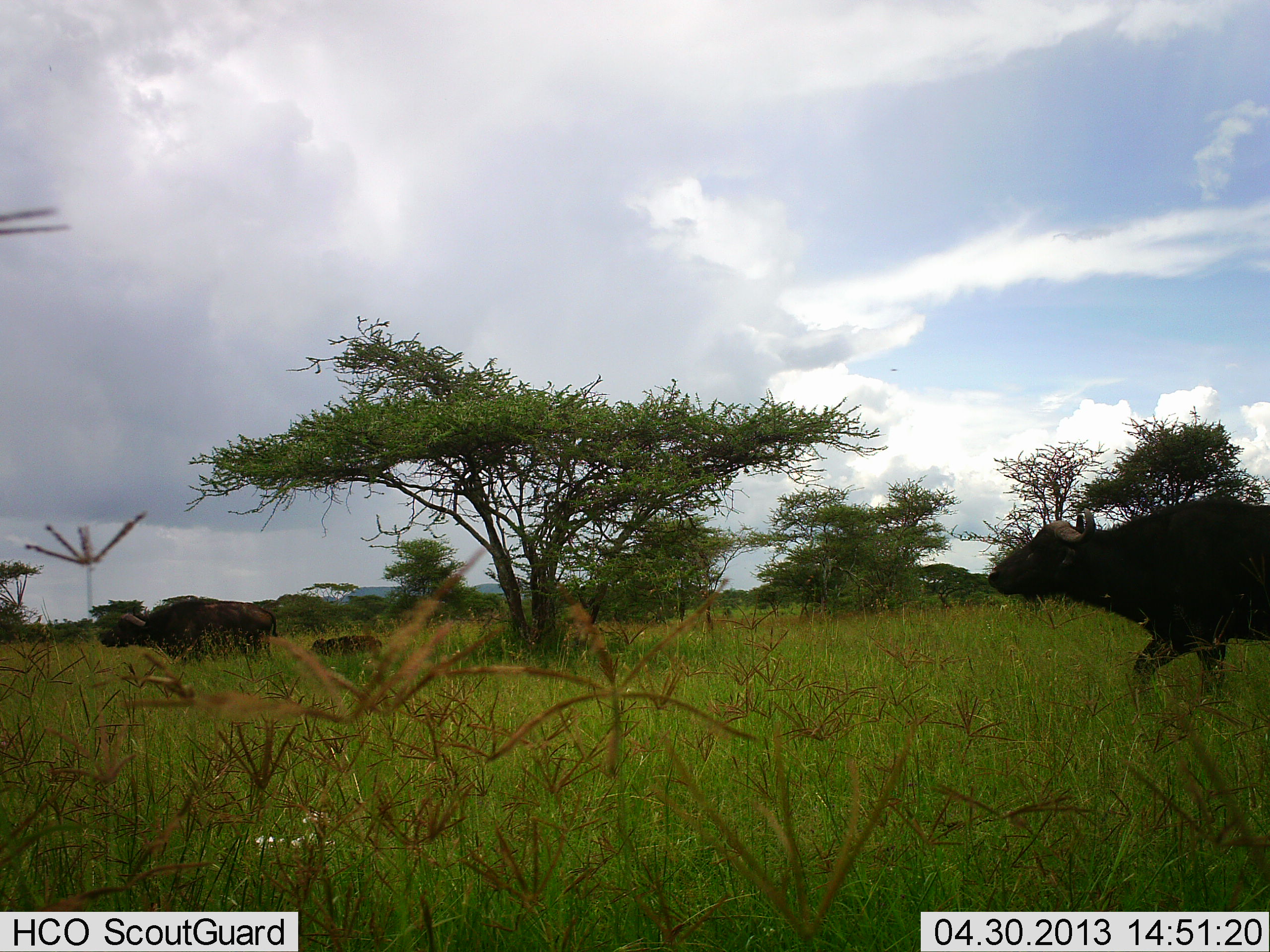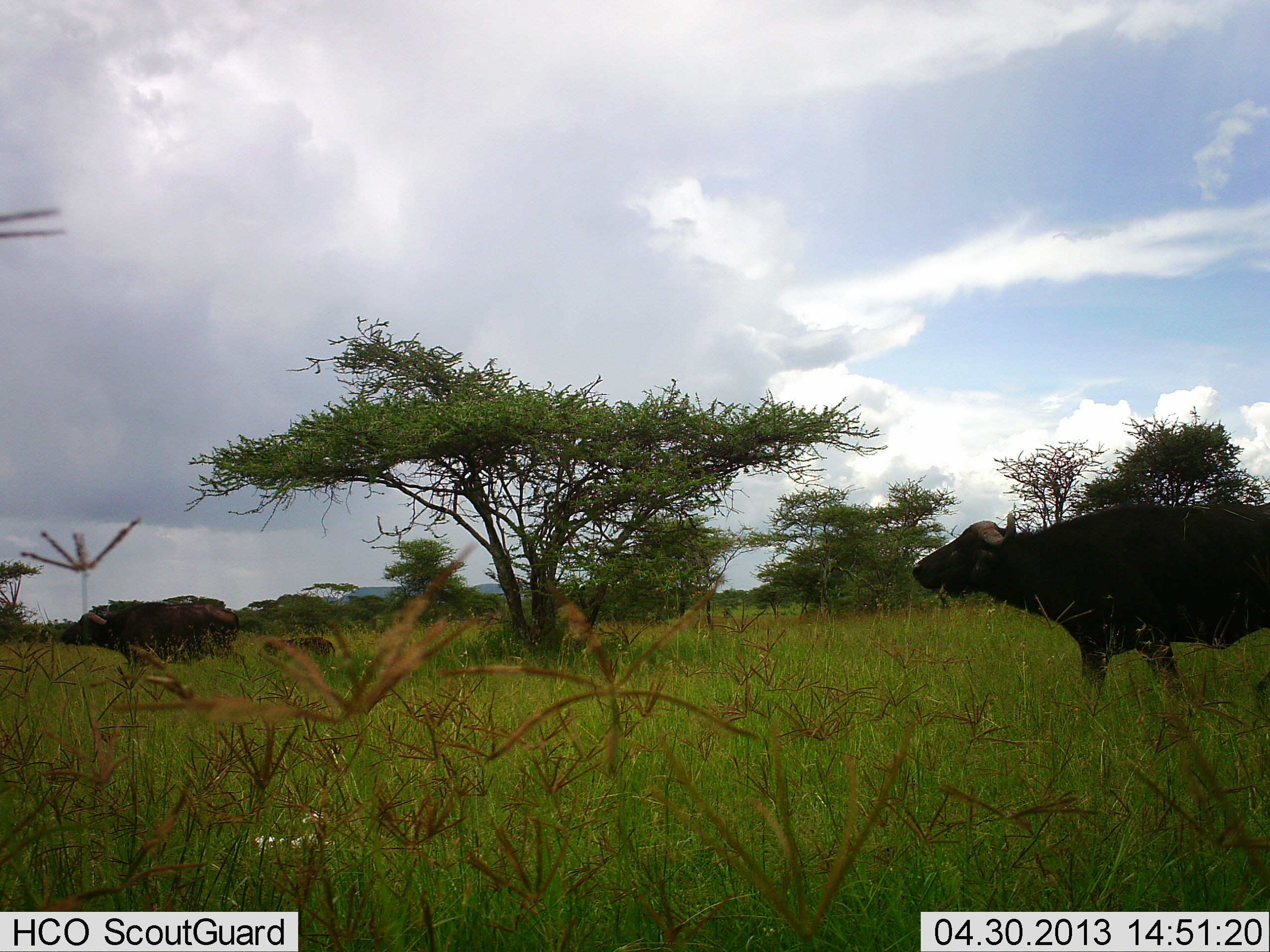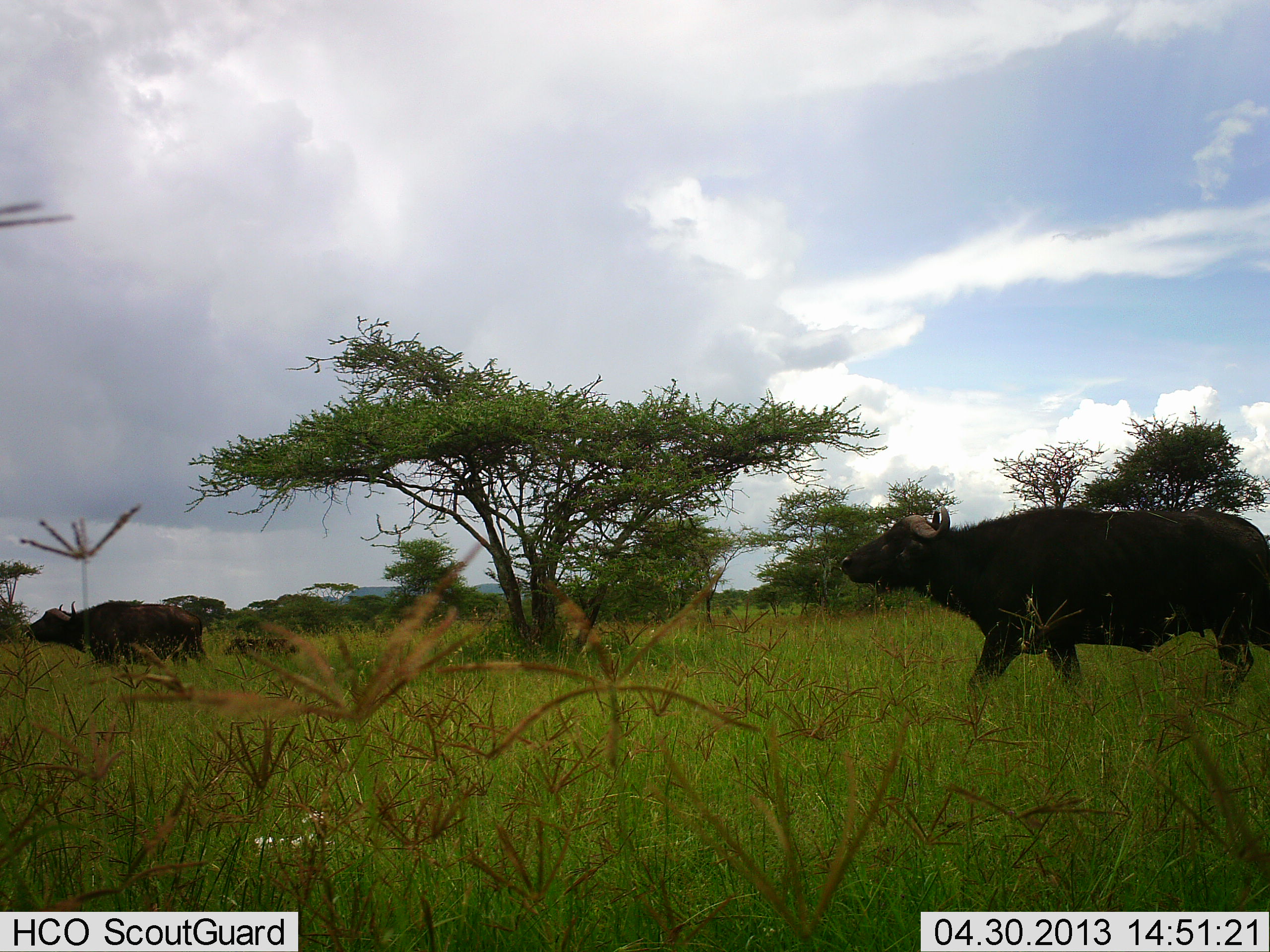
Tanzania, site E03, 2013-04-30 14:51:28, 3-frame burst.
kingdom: Animalia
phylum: Chordata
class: Mammalia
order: Artiodactyla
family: Bovidae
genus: Syncerus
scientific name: Syncerus caffer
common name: cape buffalo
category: buffalo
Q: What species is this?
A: Buffalo (cape buffalo) (Syncerus caffer).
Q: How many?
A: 3.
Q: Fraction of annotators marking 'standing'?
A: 20%.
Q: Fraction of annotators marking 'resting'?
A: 0%.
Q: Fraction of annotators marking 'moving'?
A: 88%.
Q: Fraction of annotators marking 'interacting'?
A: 0%.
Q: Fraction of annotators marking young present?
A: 44%.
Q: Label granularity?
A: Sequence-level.